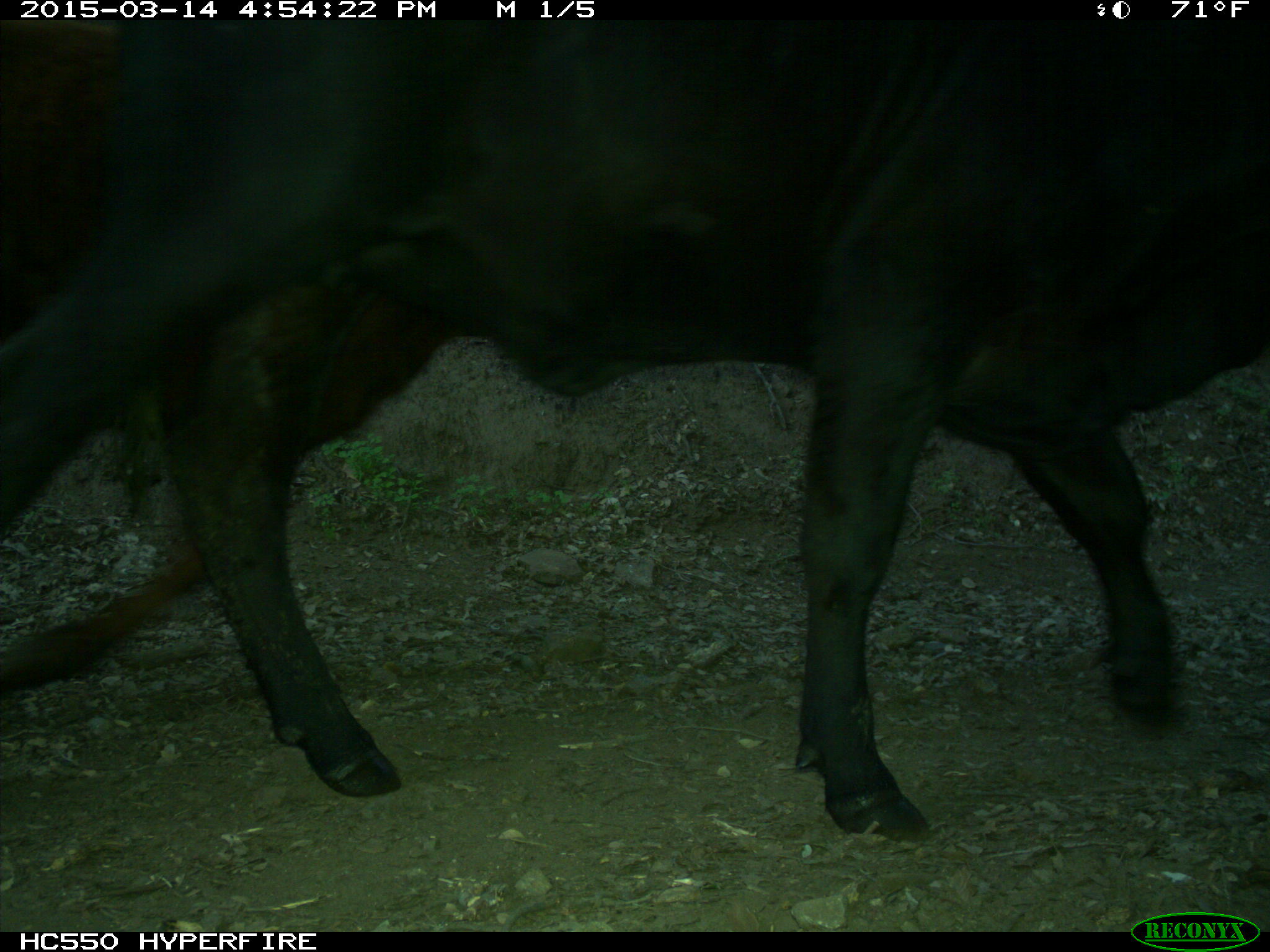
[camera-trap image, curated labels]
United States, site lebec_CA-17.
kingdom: Animalia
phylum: Chordata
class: Mammalia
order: Artiodactyla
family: Bovidae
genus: Bos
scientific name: Bos taurus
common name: domestic cow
Bos taurus (domestic cow).